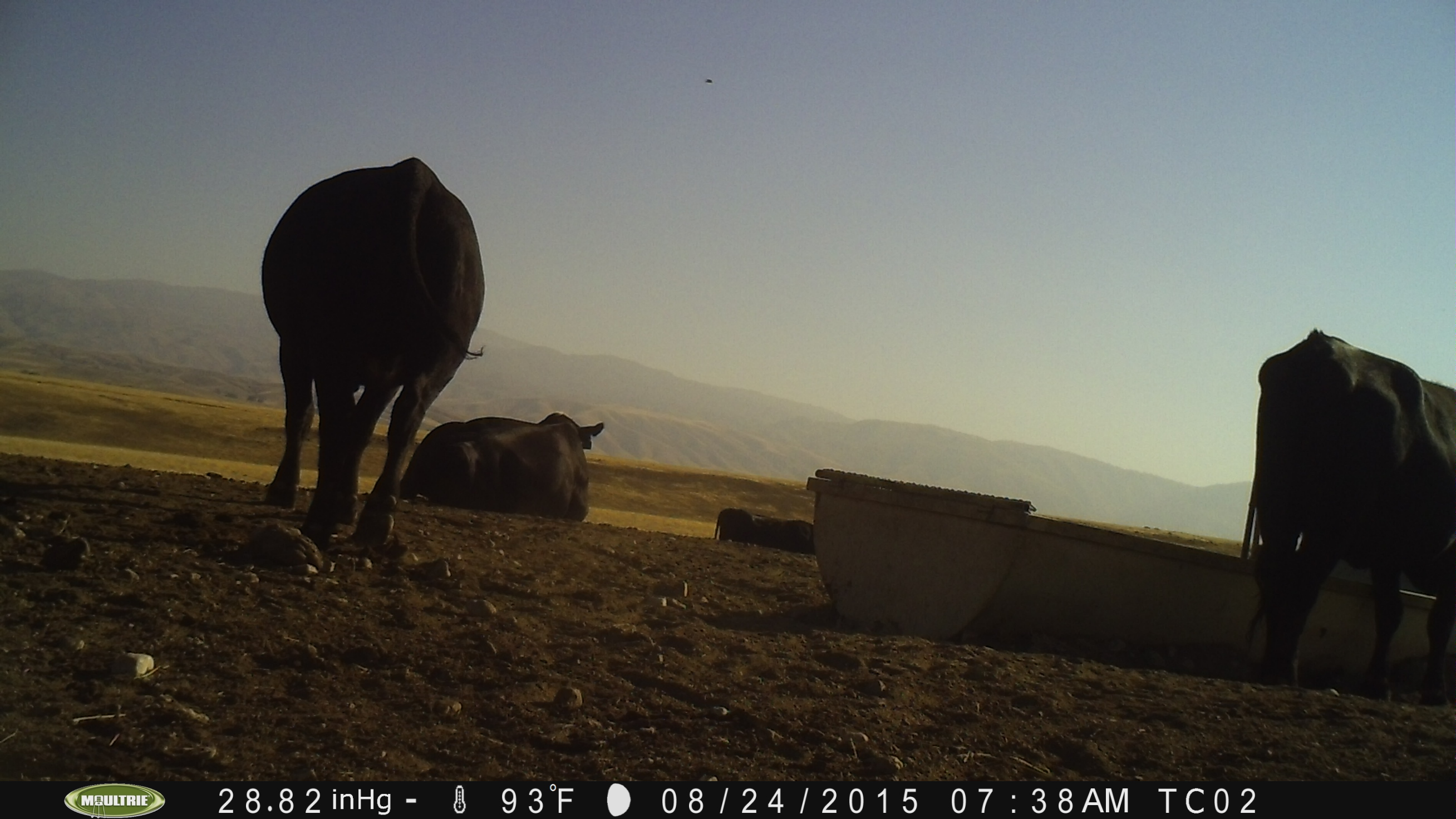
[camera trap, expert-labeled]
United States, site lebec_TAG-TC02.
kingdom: Animalia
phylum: Chordata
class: Mammalia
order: Artiodactyla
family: Bovidae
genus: Bos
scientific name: Bos taurus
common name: domestic cow